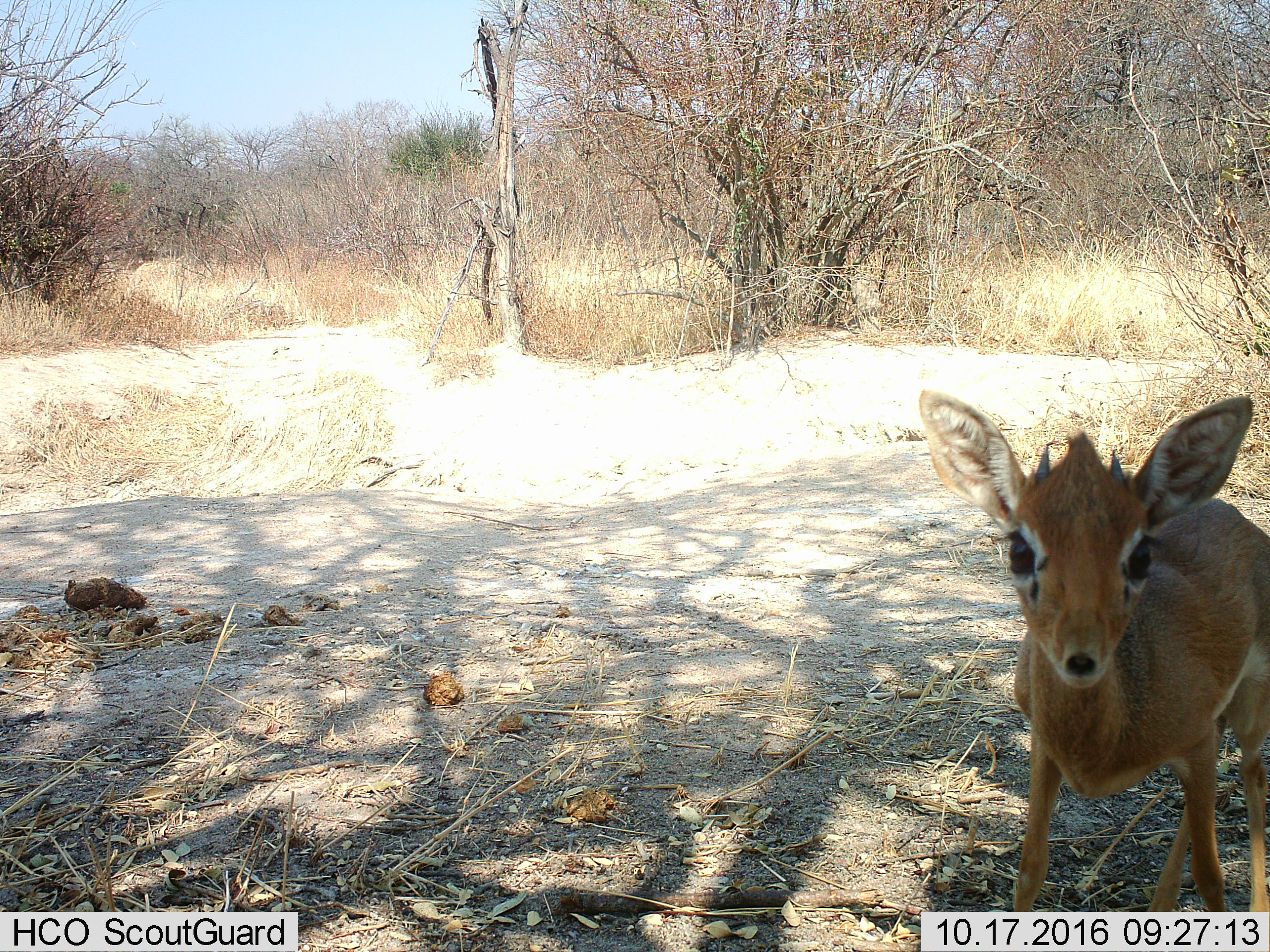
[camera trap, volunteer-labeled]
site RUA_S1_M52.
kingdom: Animalia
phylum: Chordata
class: Mammalia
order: Artiodactyla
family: Bovidae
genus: Madoqua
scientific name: Madoqua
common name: dik-dik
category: dikdik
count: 1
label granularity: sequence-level